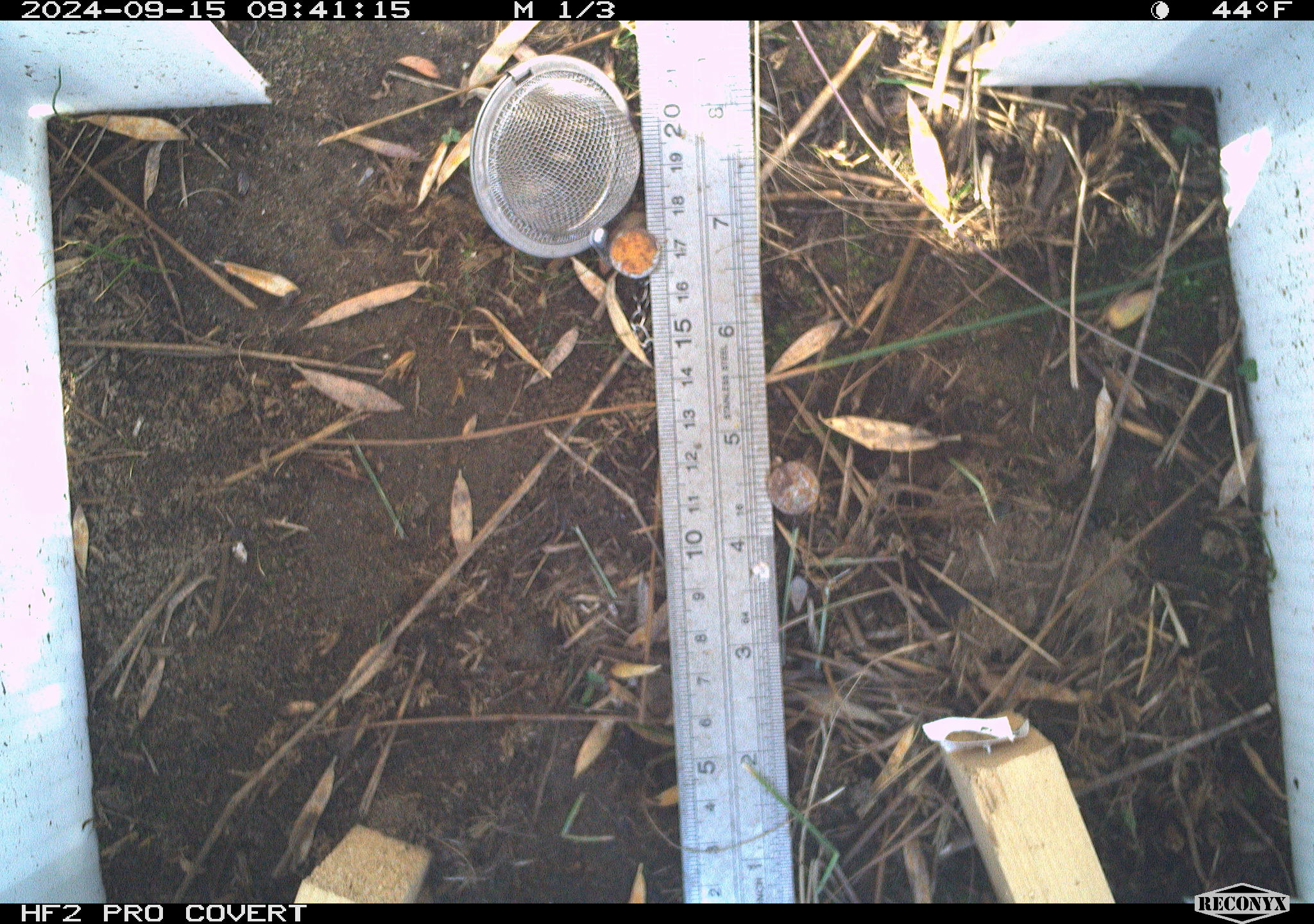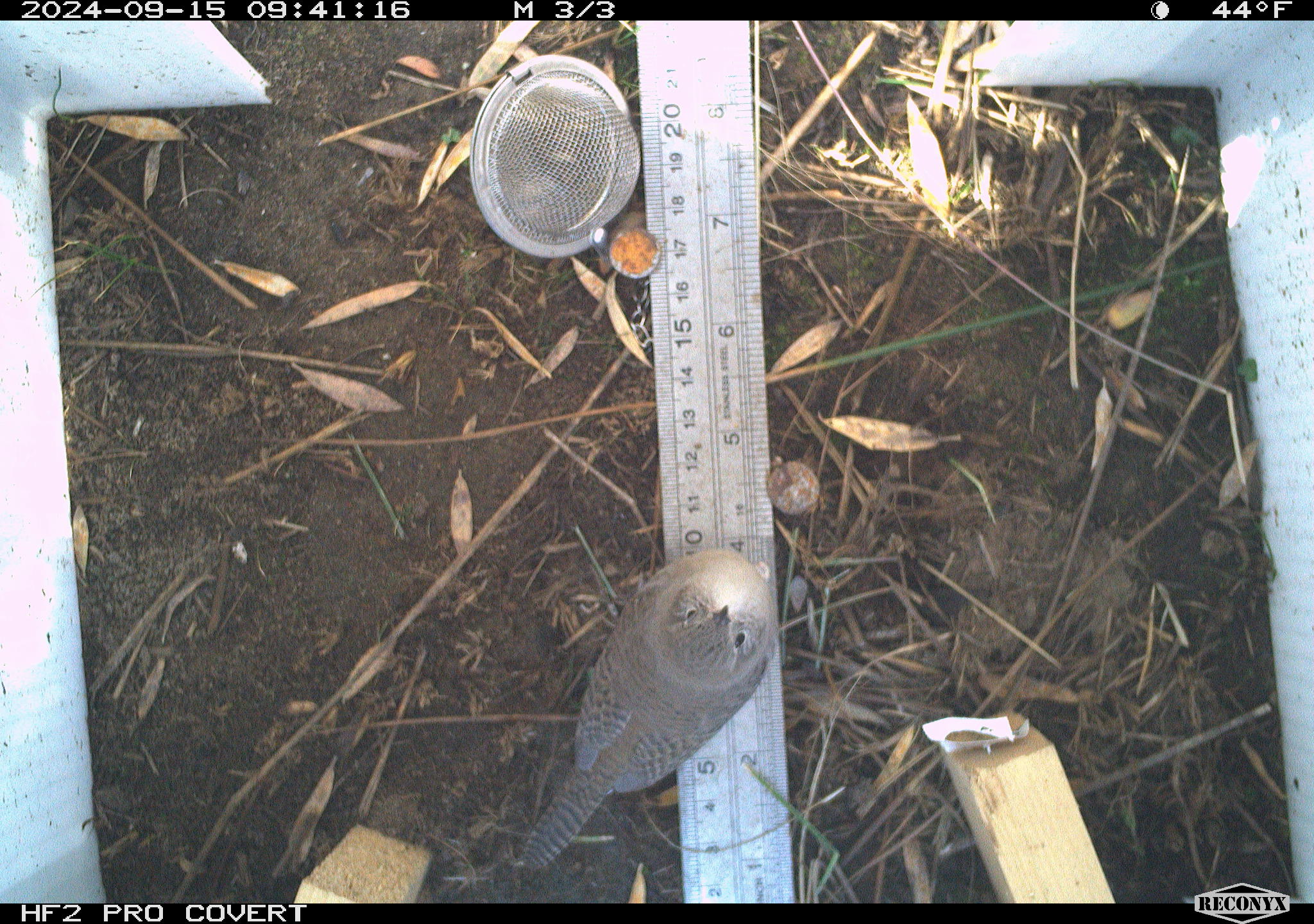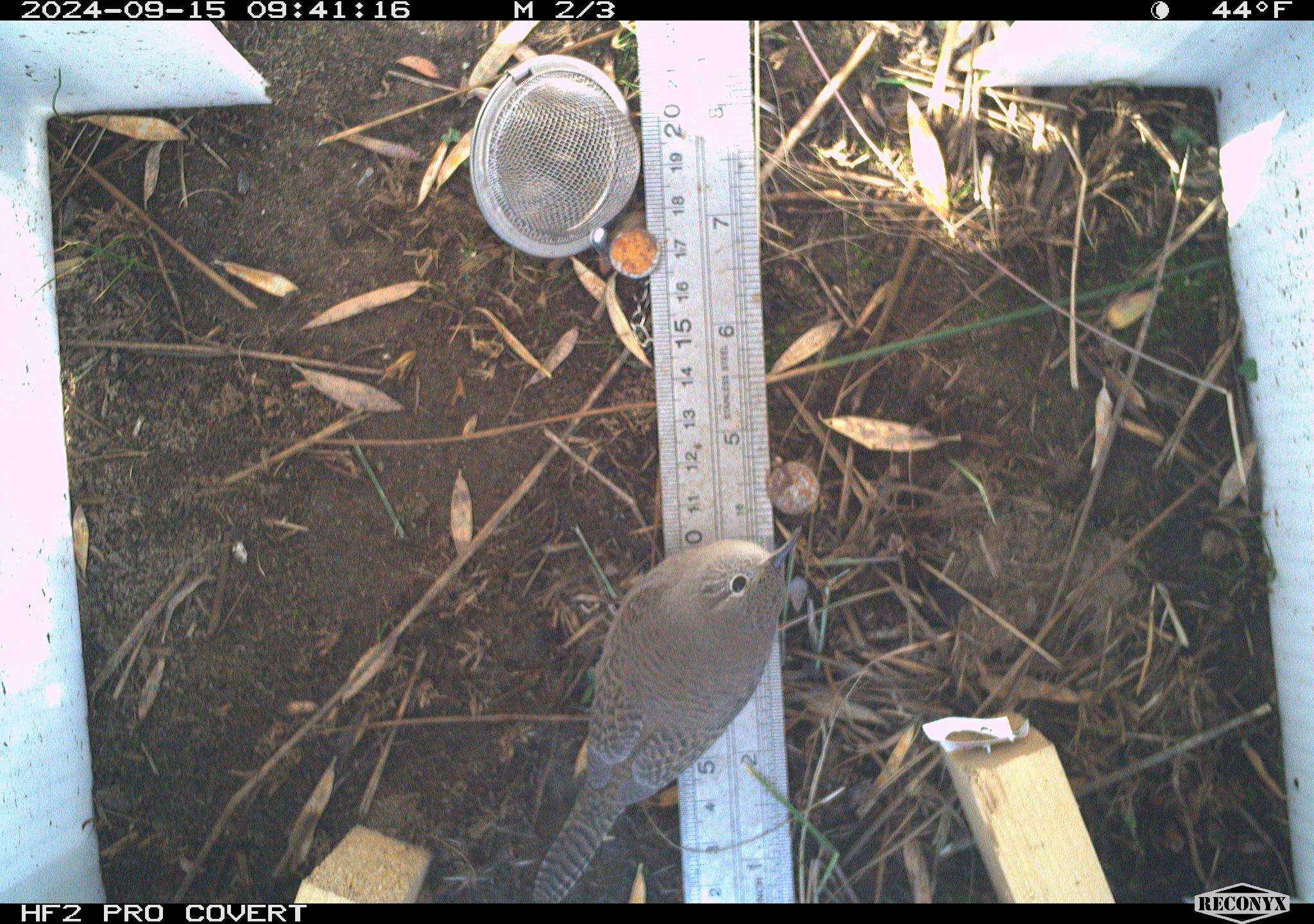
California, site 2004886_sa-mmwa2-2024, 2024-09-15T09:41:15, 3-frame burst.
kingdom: Animalia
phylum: Chordata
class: Aves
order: Passeriformes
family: Troglodytidae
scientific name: Troglodytidae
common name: wren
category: troglodytidae family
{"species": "troglodytidae family (wren) (Troglodytidae)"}